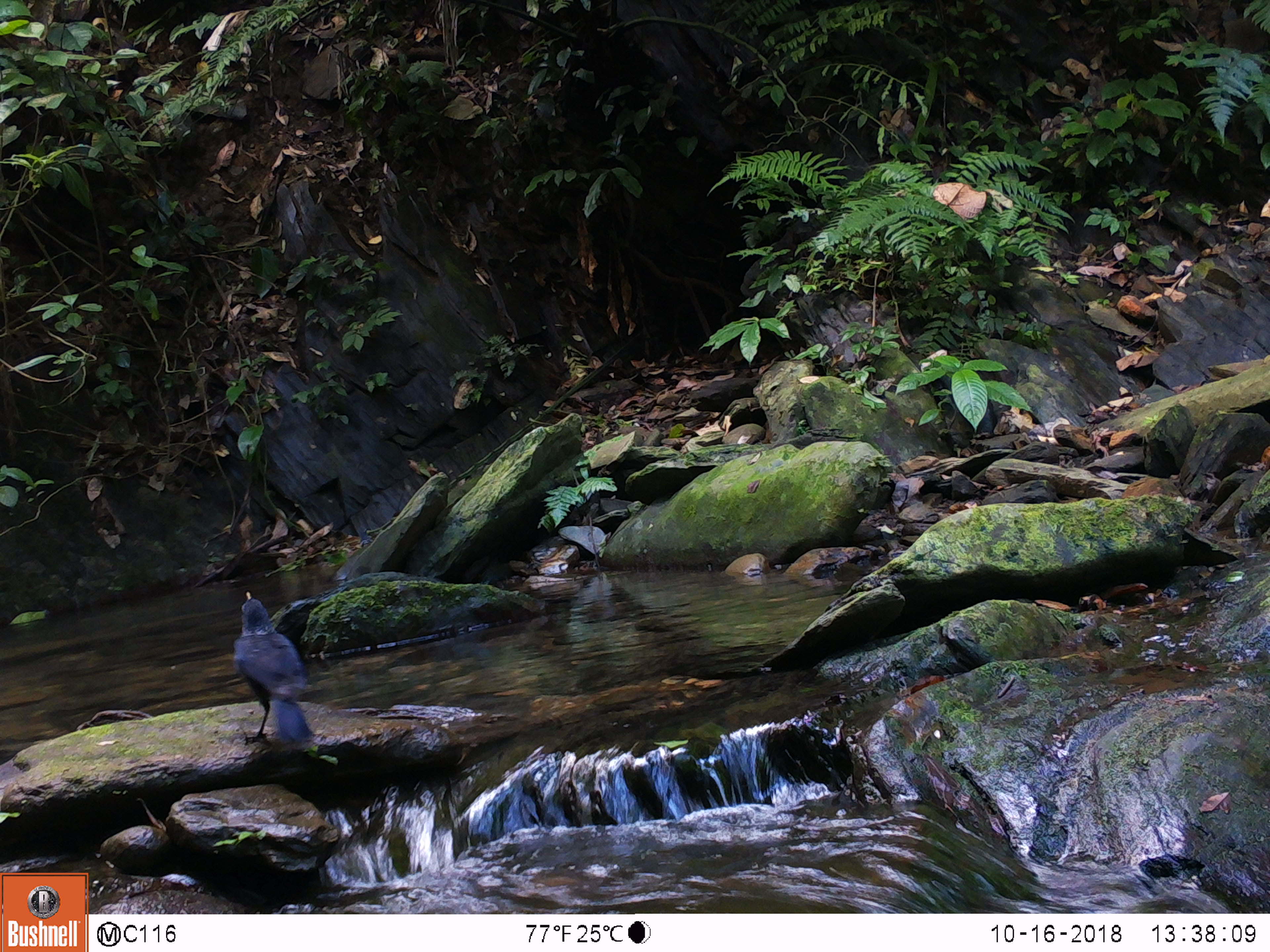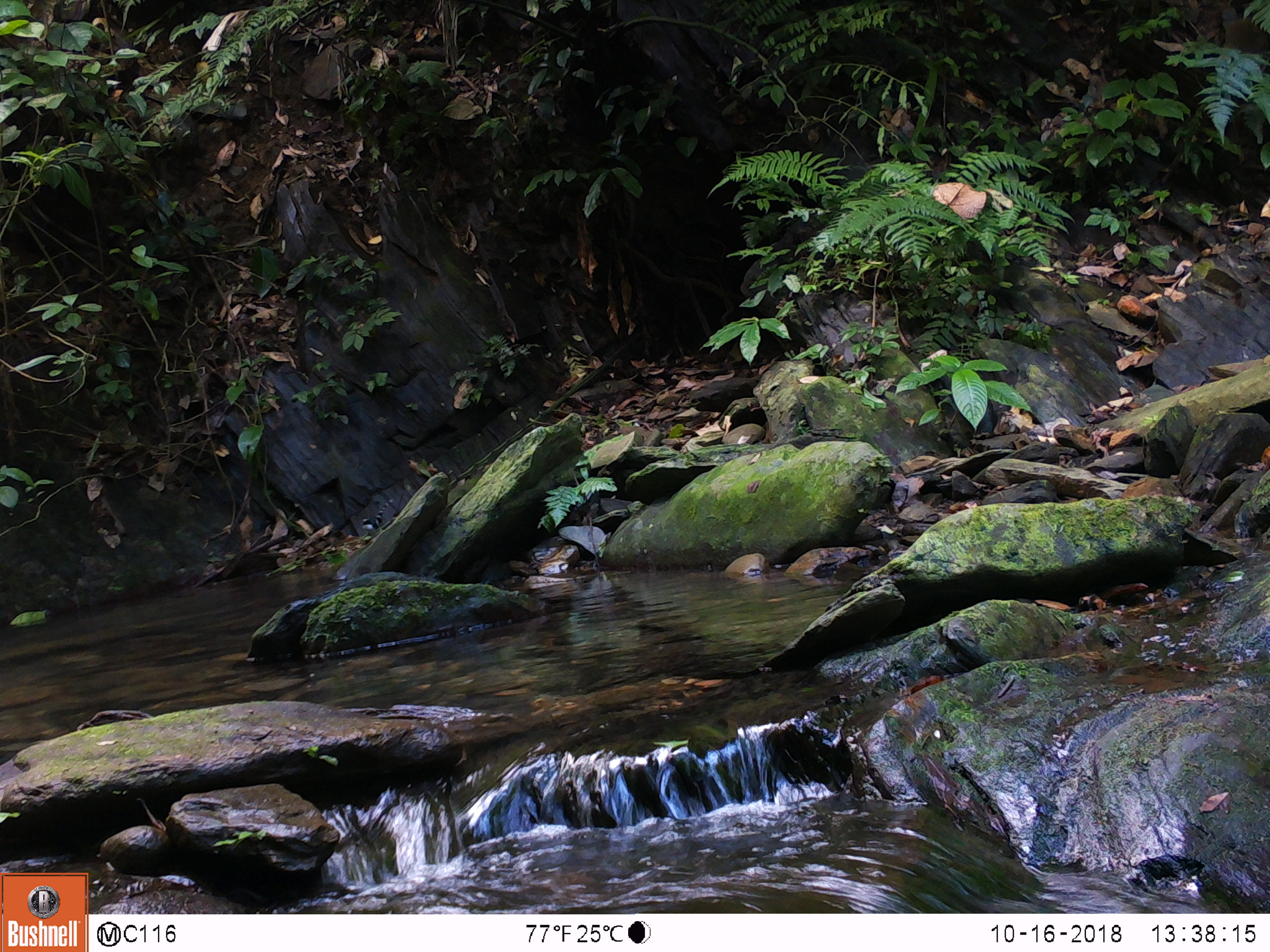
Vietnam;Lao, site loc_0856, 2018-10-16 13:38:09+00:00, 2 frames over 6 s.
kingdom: Animalia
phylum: Chordata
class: Aves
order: Passeriformes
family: Muscicapidae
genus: Myophonus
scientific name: Myophonus caeruleus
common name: blue whistling thrush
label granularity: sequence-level